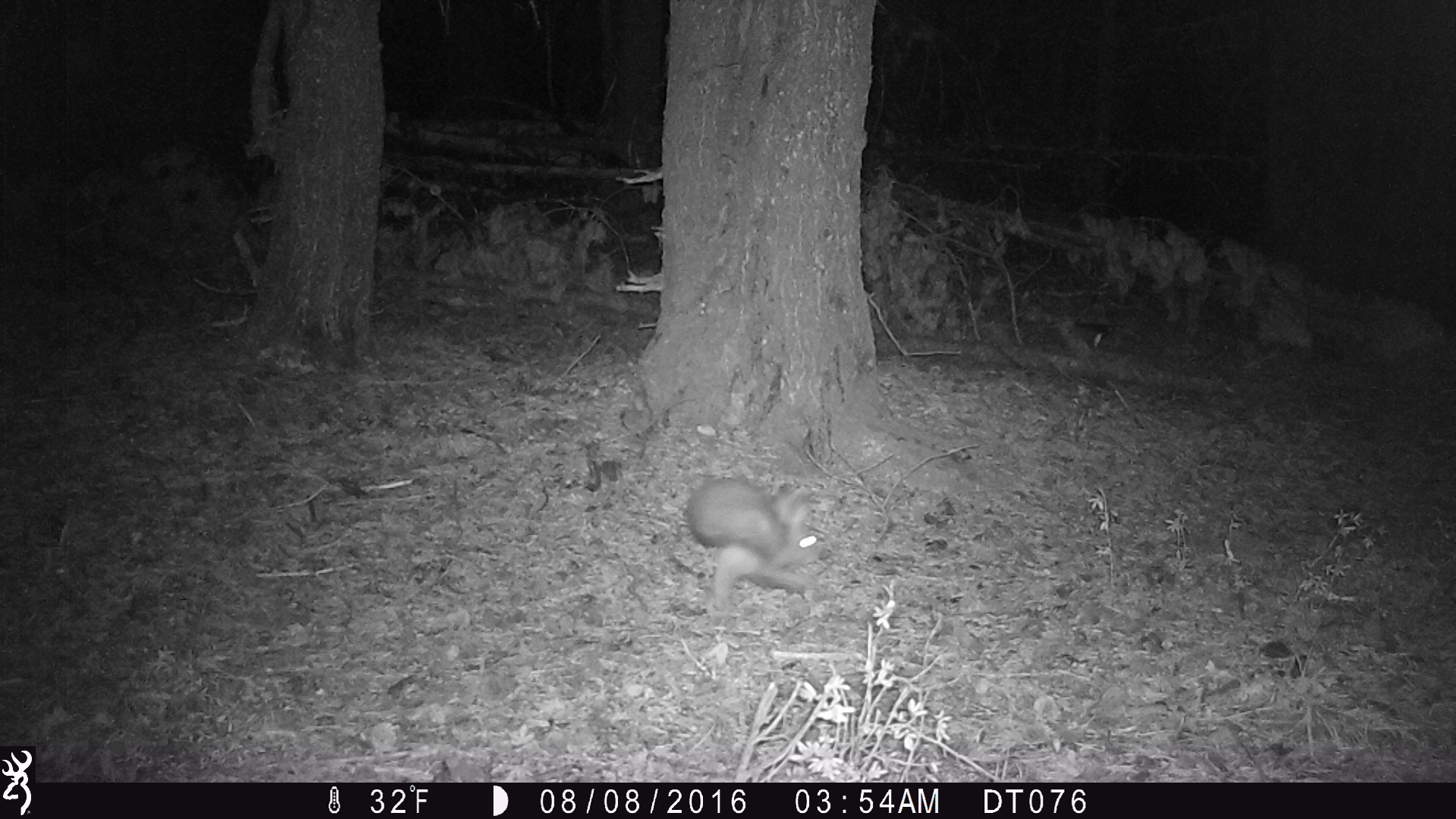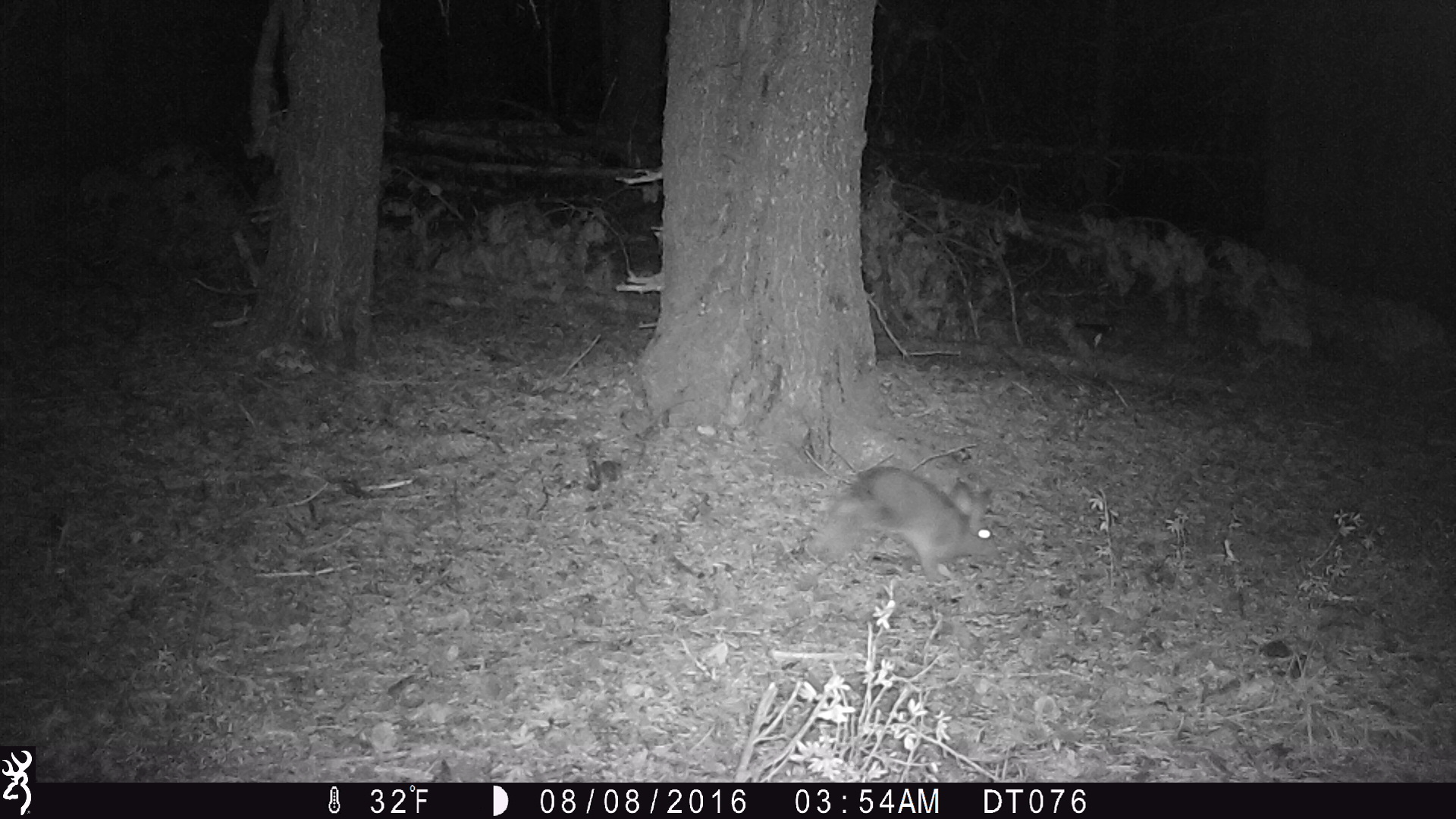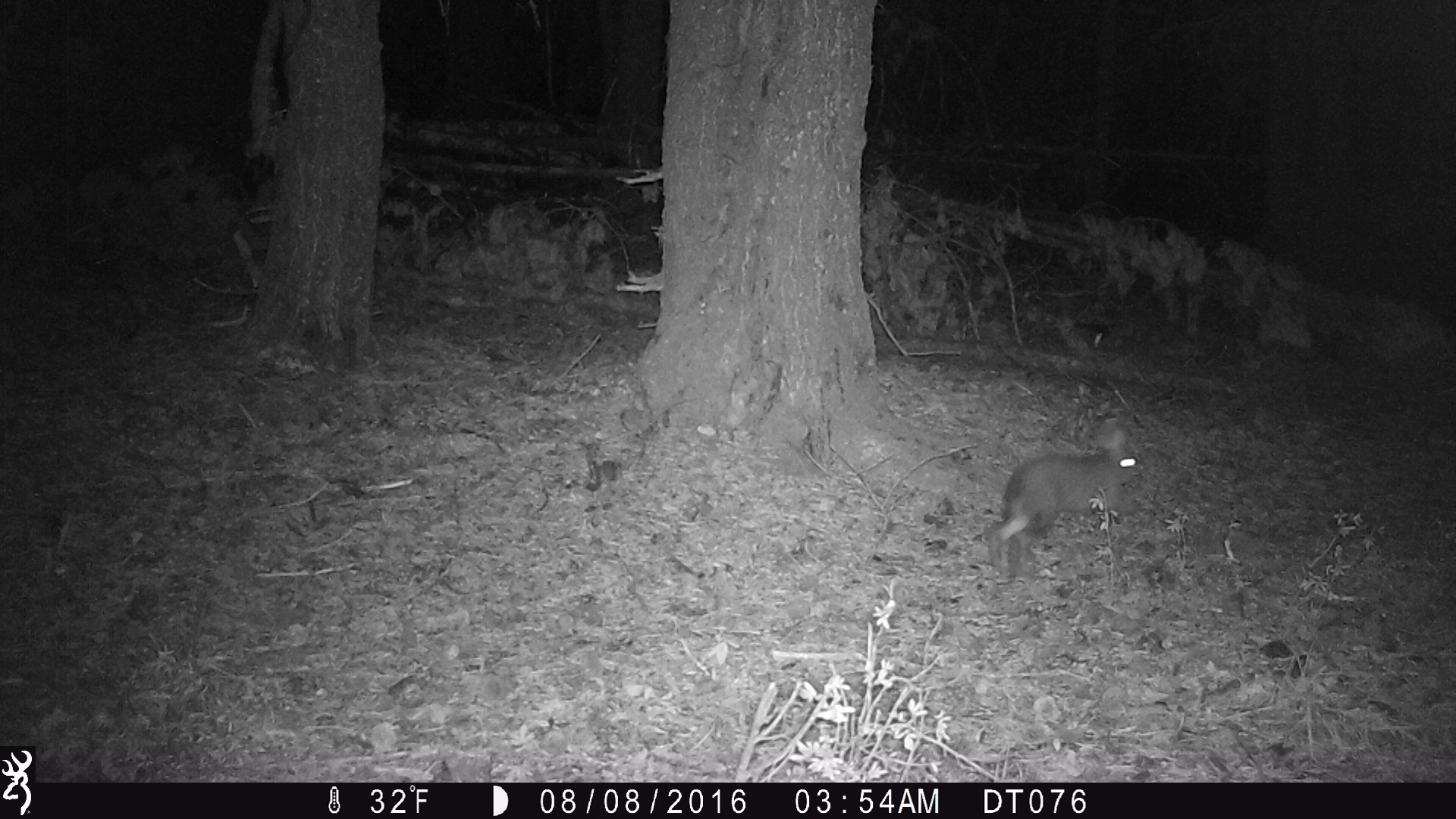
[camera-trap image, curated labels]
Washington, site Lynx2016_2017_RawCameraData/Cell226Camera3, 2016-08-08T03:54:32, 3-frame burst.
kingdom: Animalia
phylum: Chordata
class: Mammalia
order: Lagomorpha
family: Leporidae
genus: Lepus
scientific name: Lepus americanus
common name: snowshoe hare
Lepus americanus (snowshoe hare). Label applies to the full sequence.